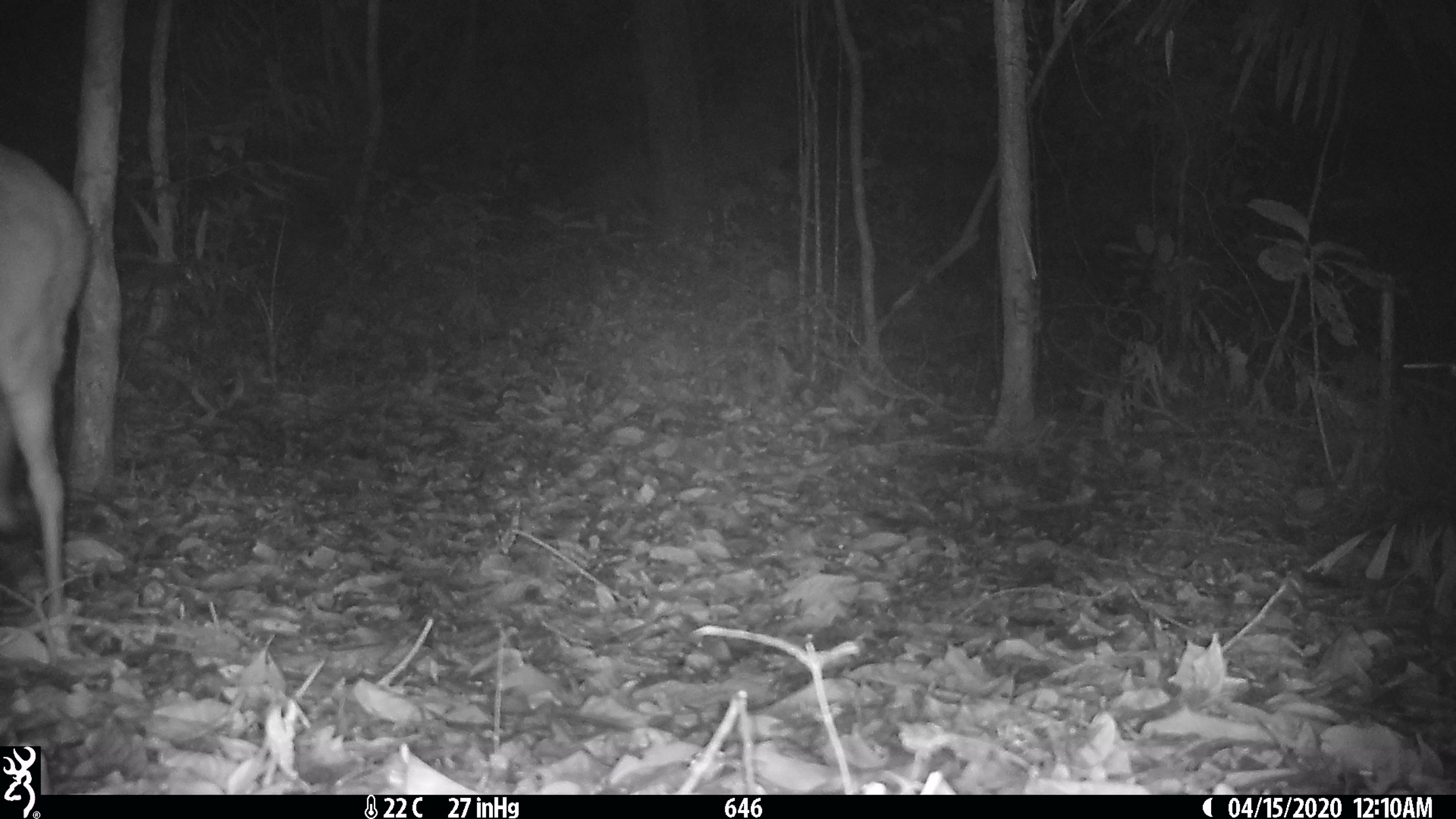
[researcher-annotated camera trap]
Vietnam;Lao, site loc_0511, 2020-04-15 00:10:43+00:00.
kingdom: Animalia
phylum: Chordata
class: Mammalia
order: Artiodactyla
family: Cervidae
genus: Muntiacus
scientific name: Muntiacus vuquangensis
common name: large-antlered muntjac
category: large antlered muntjac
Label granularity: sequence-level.